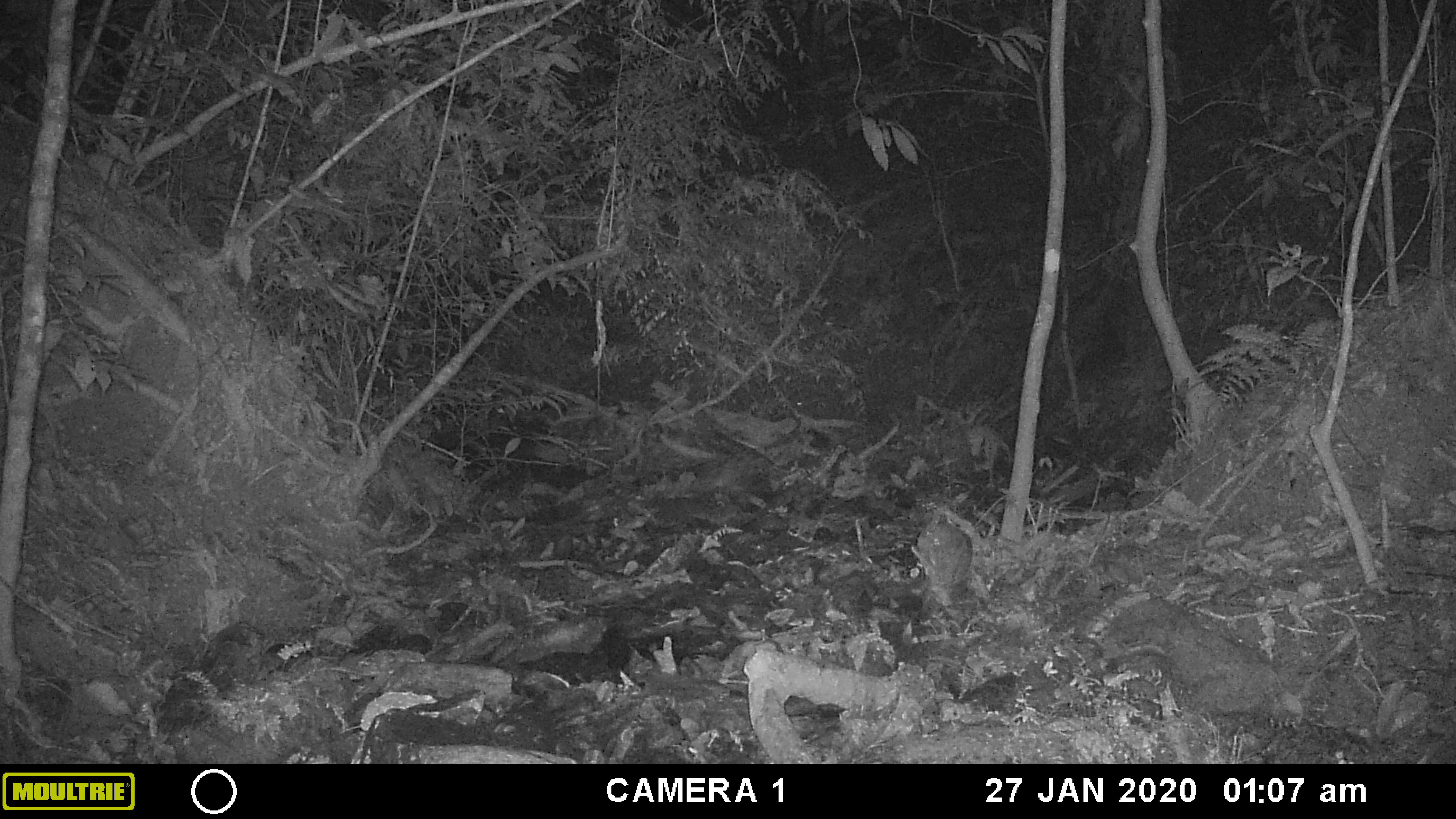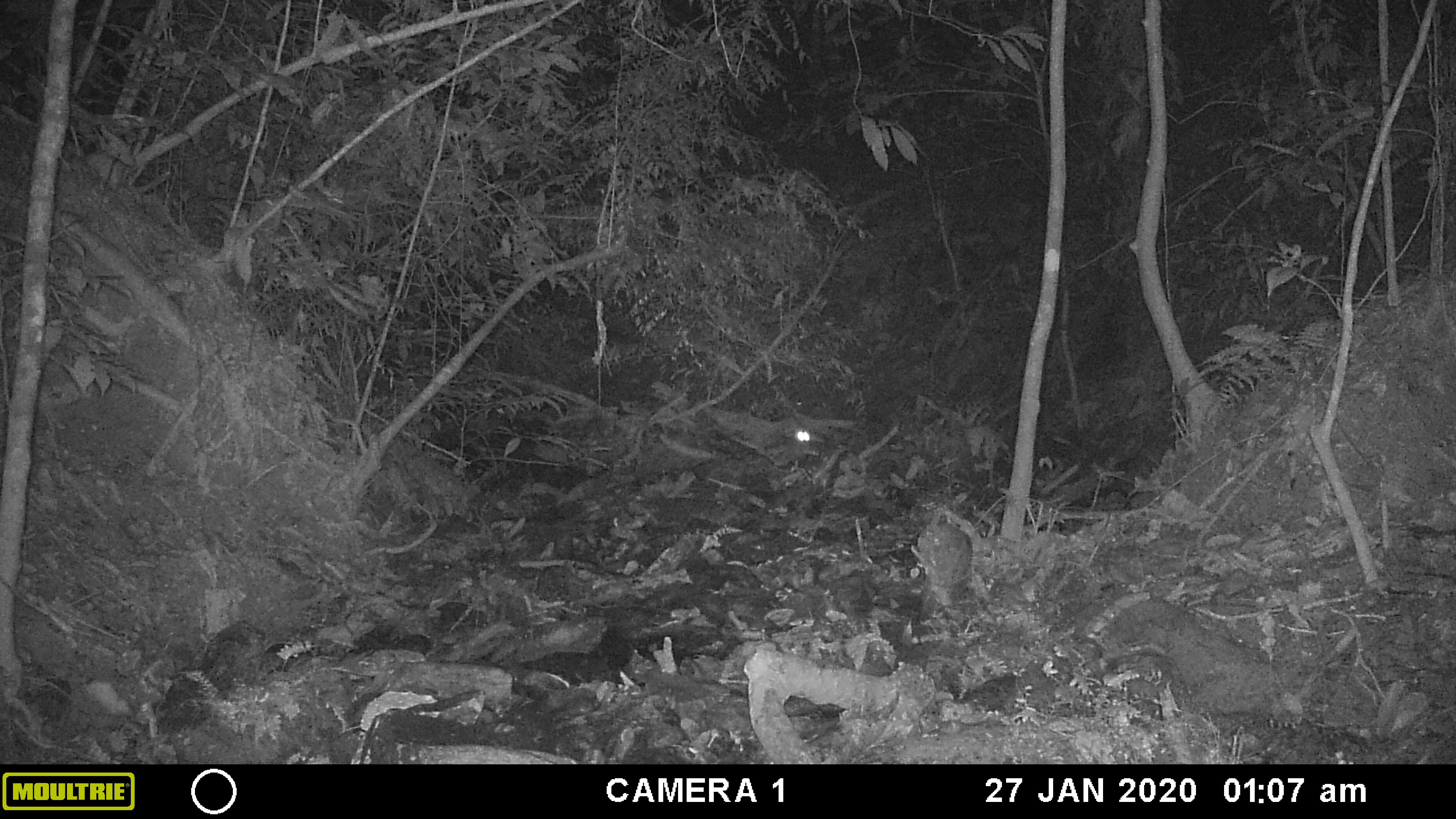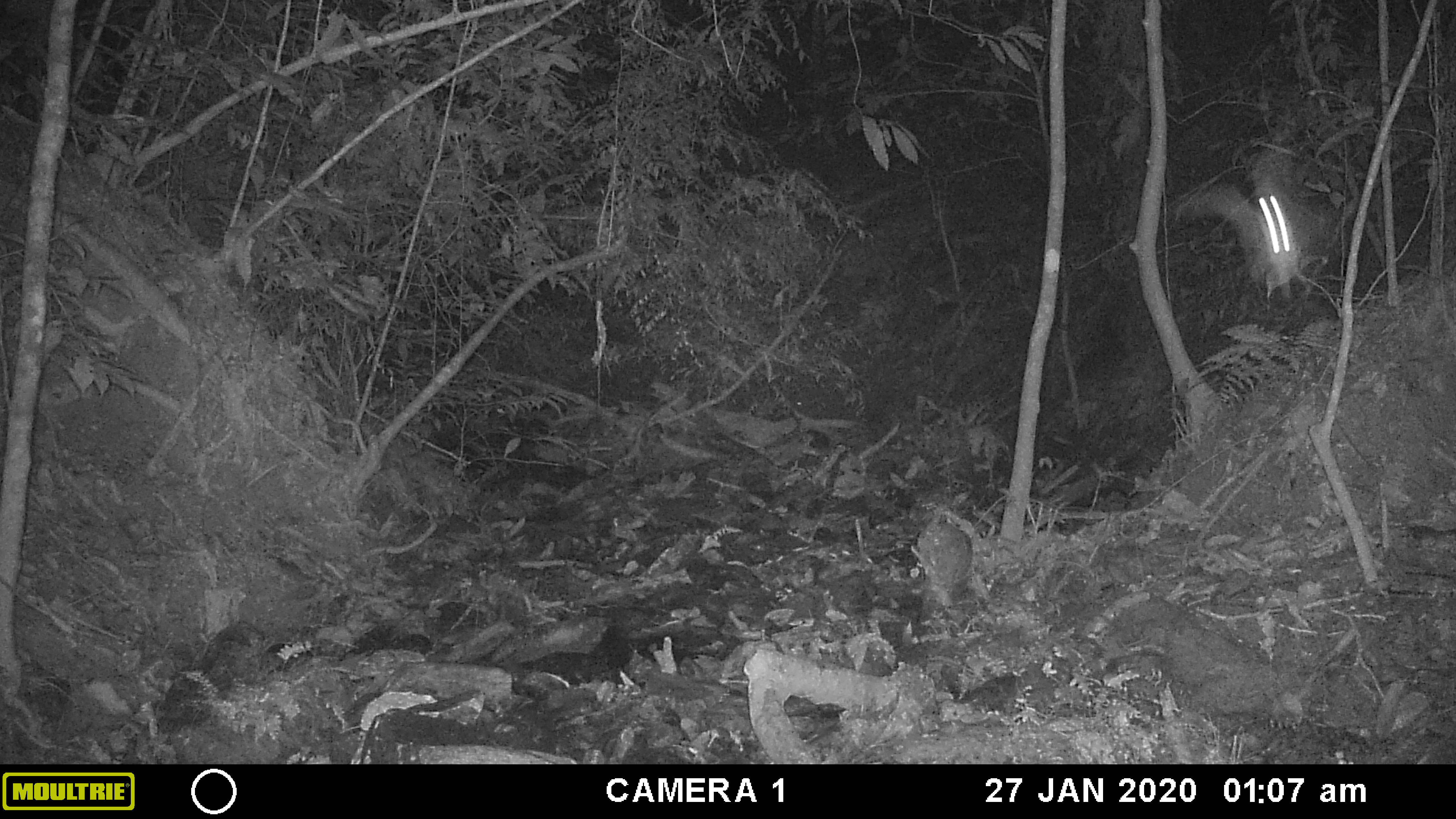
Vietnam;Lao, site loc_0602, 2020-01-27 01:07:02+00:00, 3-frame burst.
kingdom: Animalia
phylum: Chordata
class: Mammalia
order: Chiroptera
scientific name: Chiroptera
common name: bat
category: unidentified bat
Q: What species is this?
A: Unidentified bat (bat) (Chiroptera).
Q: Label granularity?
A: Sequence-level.